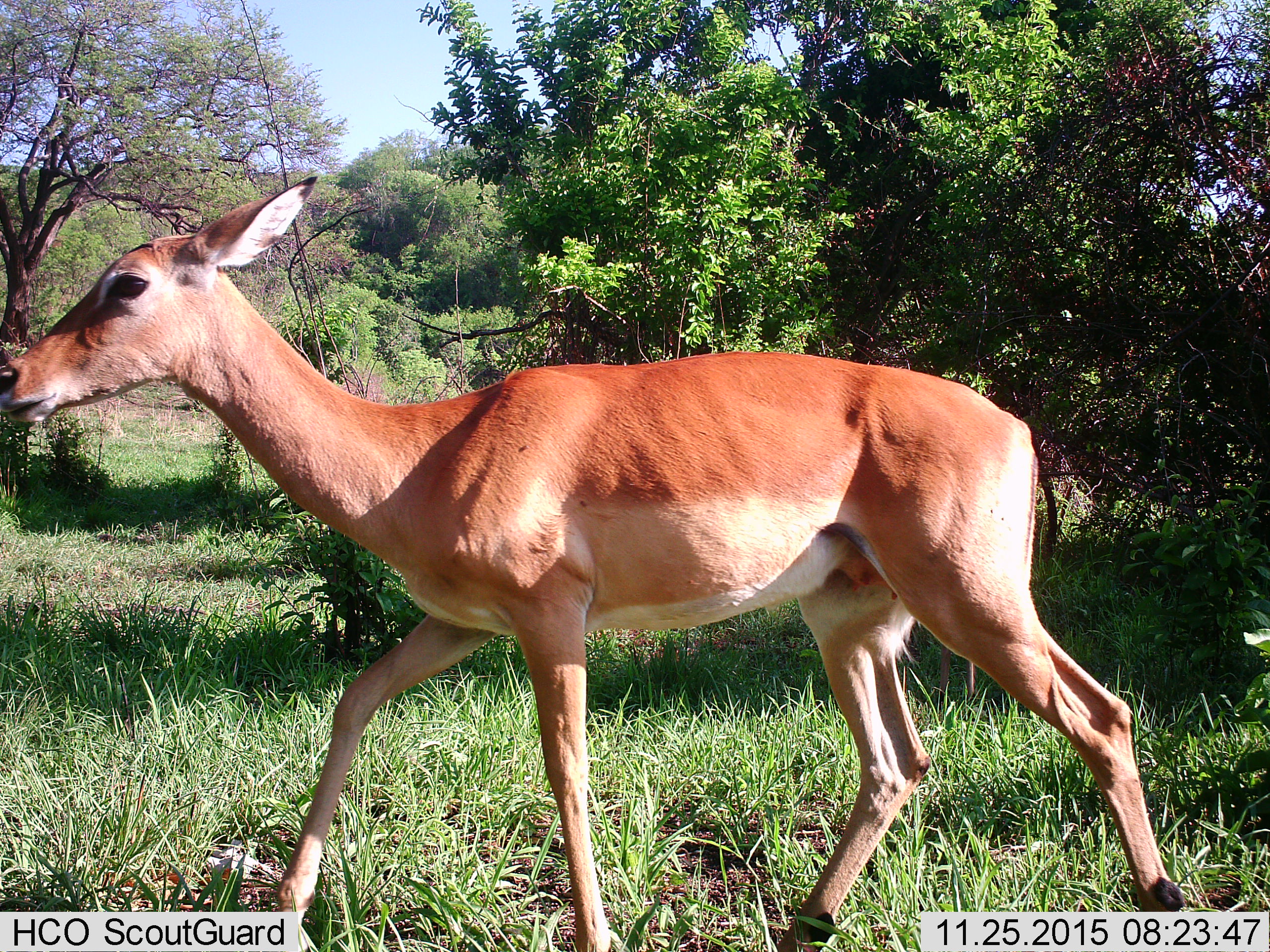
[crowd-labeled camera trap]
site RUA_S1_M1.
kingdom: Animalia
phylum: Chordata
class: Mammalia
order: Artiodactyla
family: Bovidae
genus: Aepyceros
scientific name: Aepyceros melampus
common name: impala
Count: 1.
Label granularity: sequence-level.